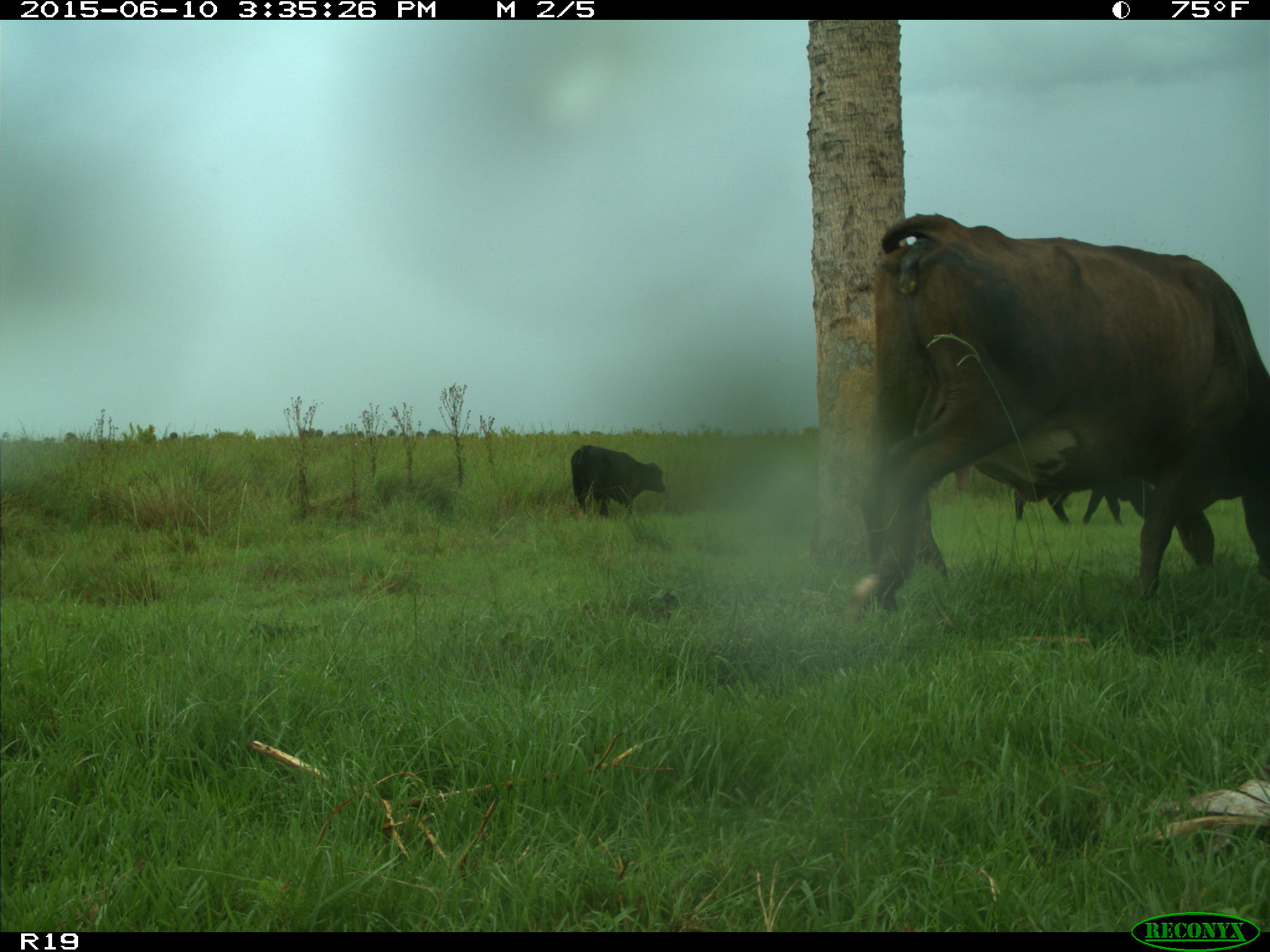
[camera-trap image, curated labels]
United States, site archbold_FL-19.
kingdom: Animalia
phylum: Chordata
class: Mammalia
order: Artiodactyla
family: Bovidae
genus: Bos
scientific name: Bos taurus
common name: domestic cow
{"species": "Bos taurus (domestic cow)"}